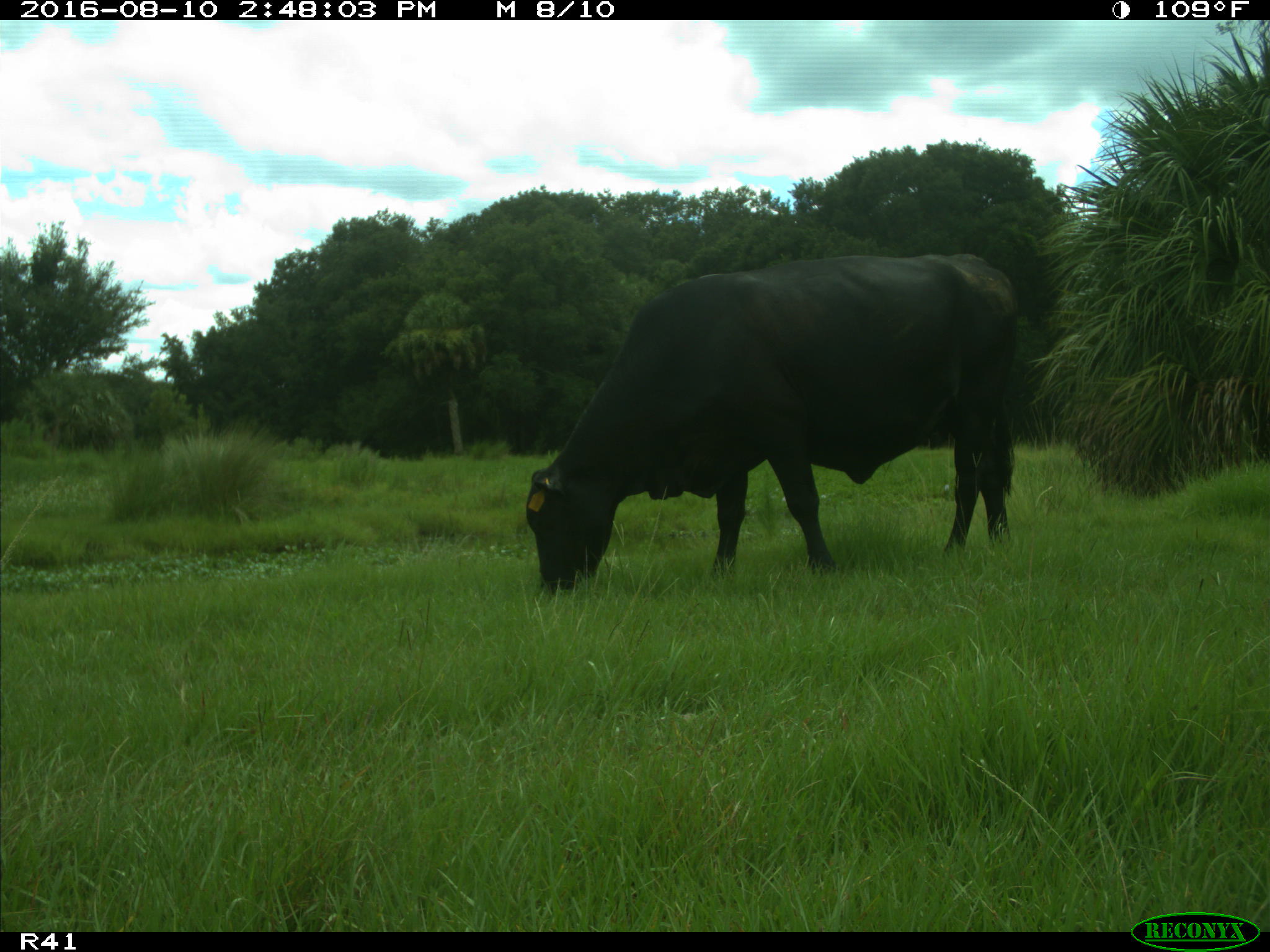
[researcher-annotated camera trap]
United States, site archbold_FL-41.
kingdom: Animalia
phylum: Chordata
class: Mammalia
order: Artiodactyla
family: Bovidae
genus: Bos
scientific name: Bos taurus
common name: domestic cow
Bos taurus (domestic cow).